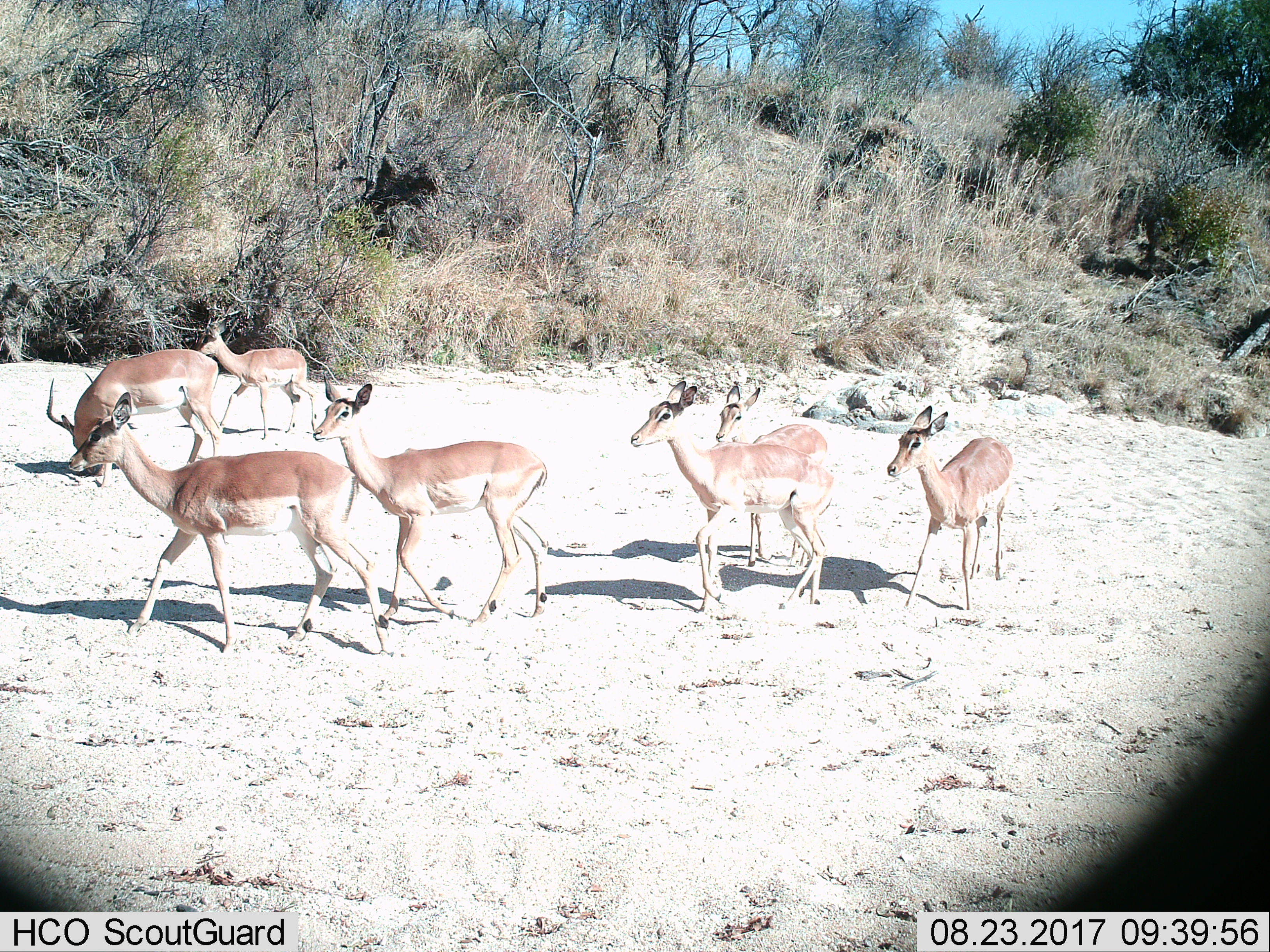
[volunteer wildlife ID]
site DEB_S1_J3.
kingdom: Animalia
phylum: Chordata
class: Mammalia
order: Artiodactyla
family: Bovidae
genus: Aepyceros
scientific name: Aepyceros melampus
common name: impala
Impala (Aepyceros melampus), count 7. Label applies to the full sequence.